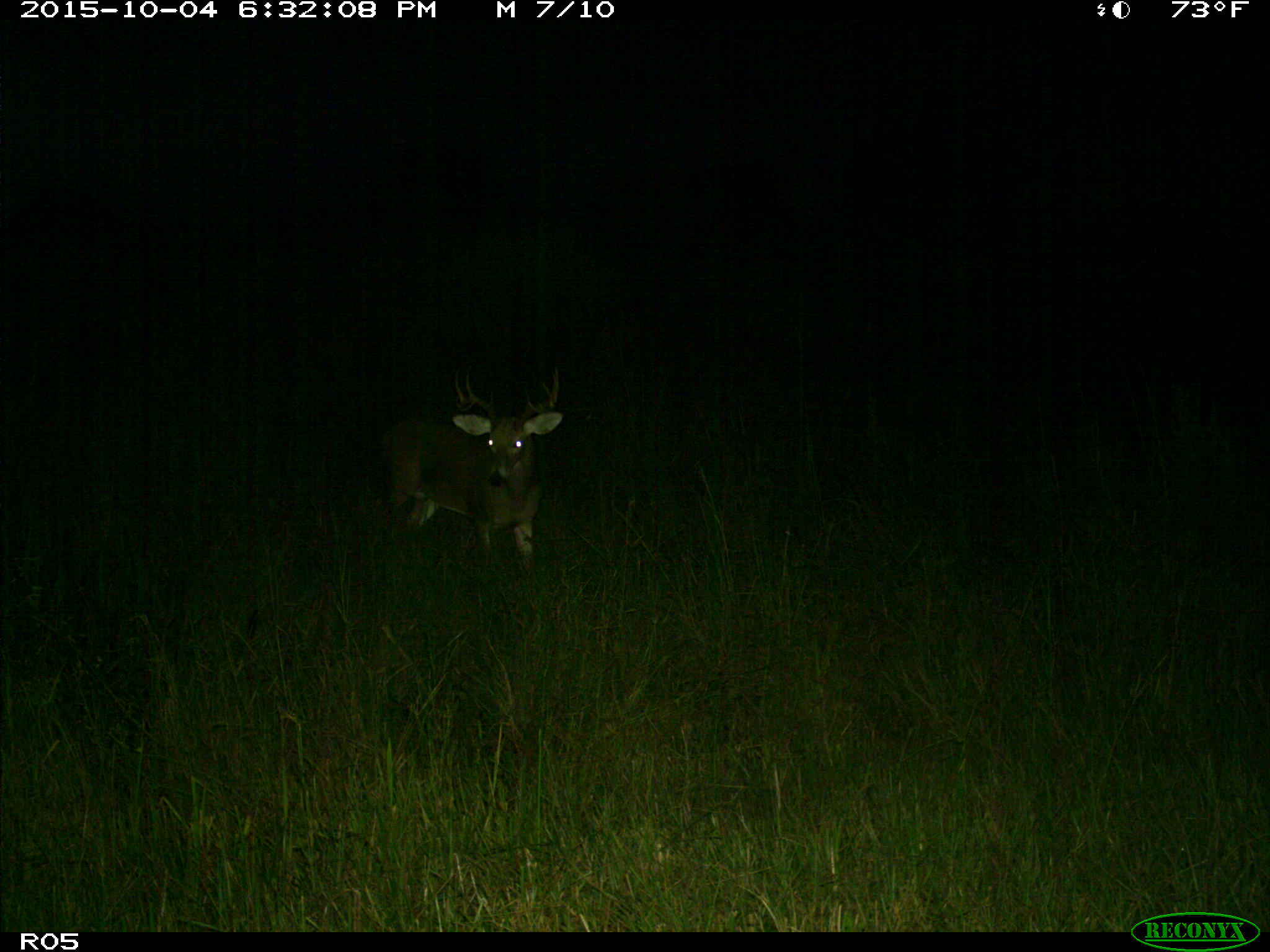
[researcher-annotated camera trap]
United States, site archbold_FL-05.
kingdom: Animalia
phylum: Chordata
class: Mammalia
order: Artiodactyla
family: Cervidae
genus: Odocoileus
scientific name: Odocoileus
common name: deer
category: unidentified deer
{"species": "unidentified deer (deer) (Odocoileus)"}